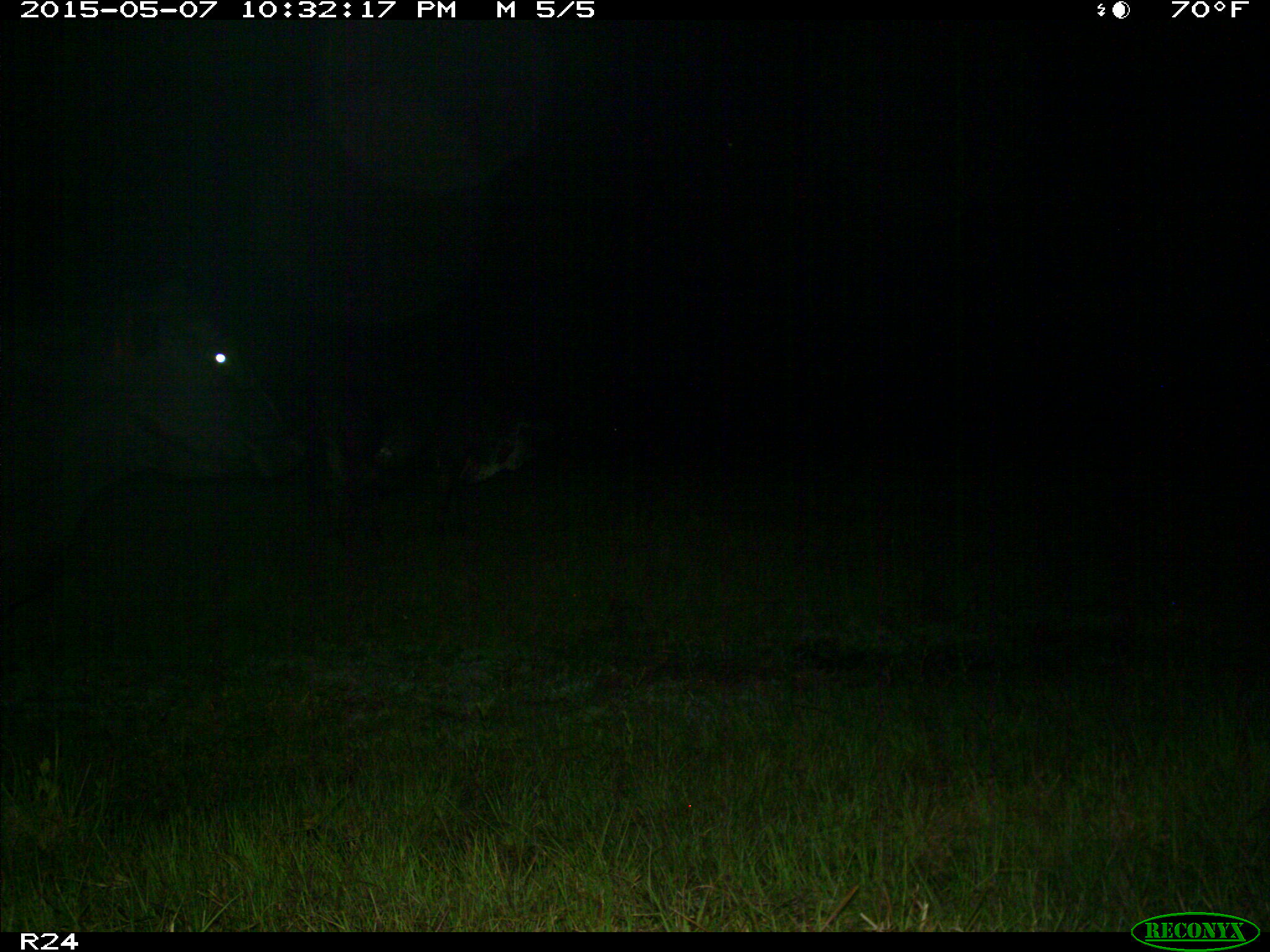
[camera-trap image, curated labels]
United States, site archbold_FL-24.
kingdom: Animalia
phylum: Chordata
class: Mammalia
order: Artiodactyla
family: Bovidae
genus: Bos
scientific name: Bos taurus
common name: domestic cow